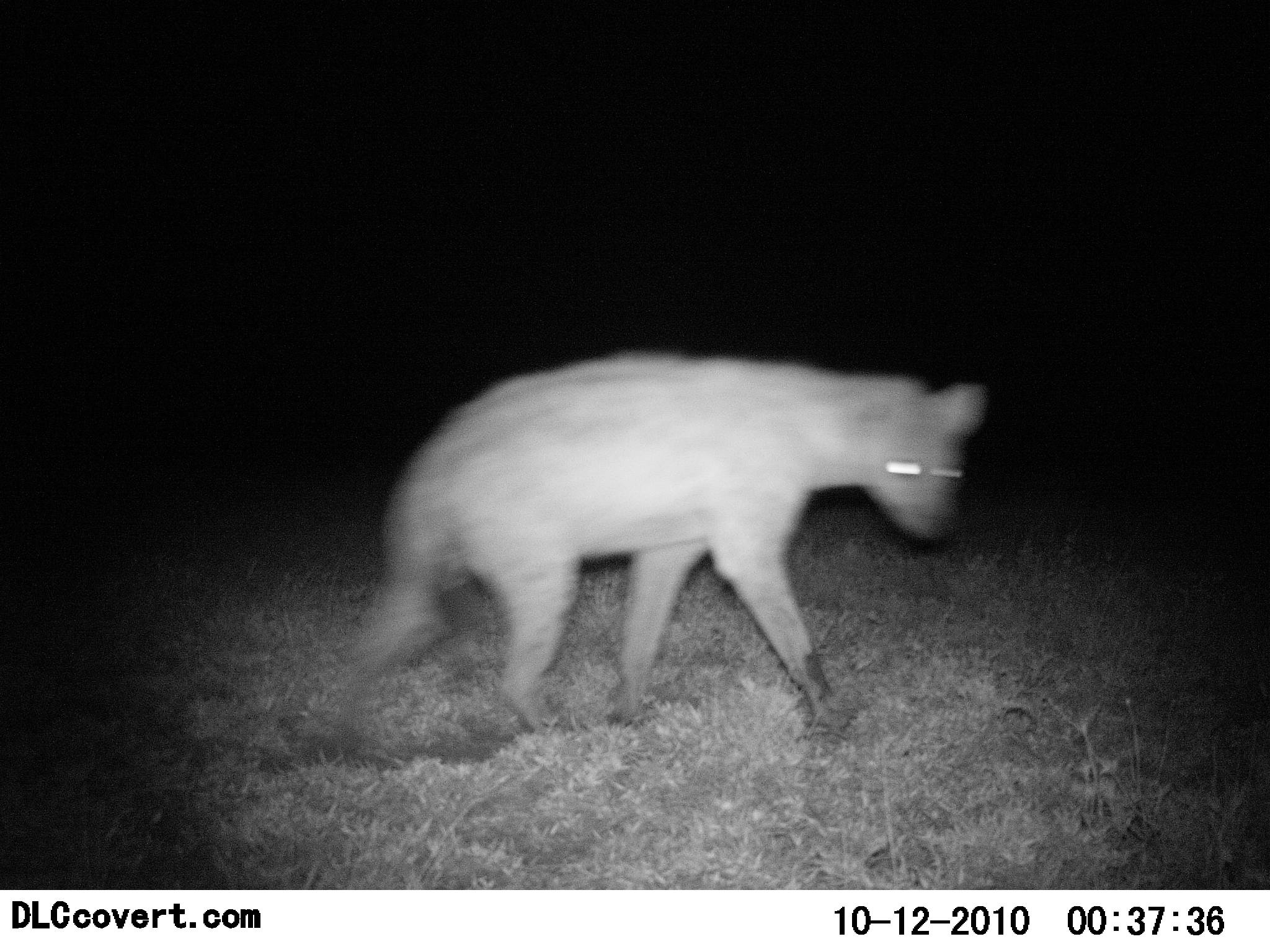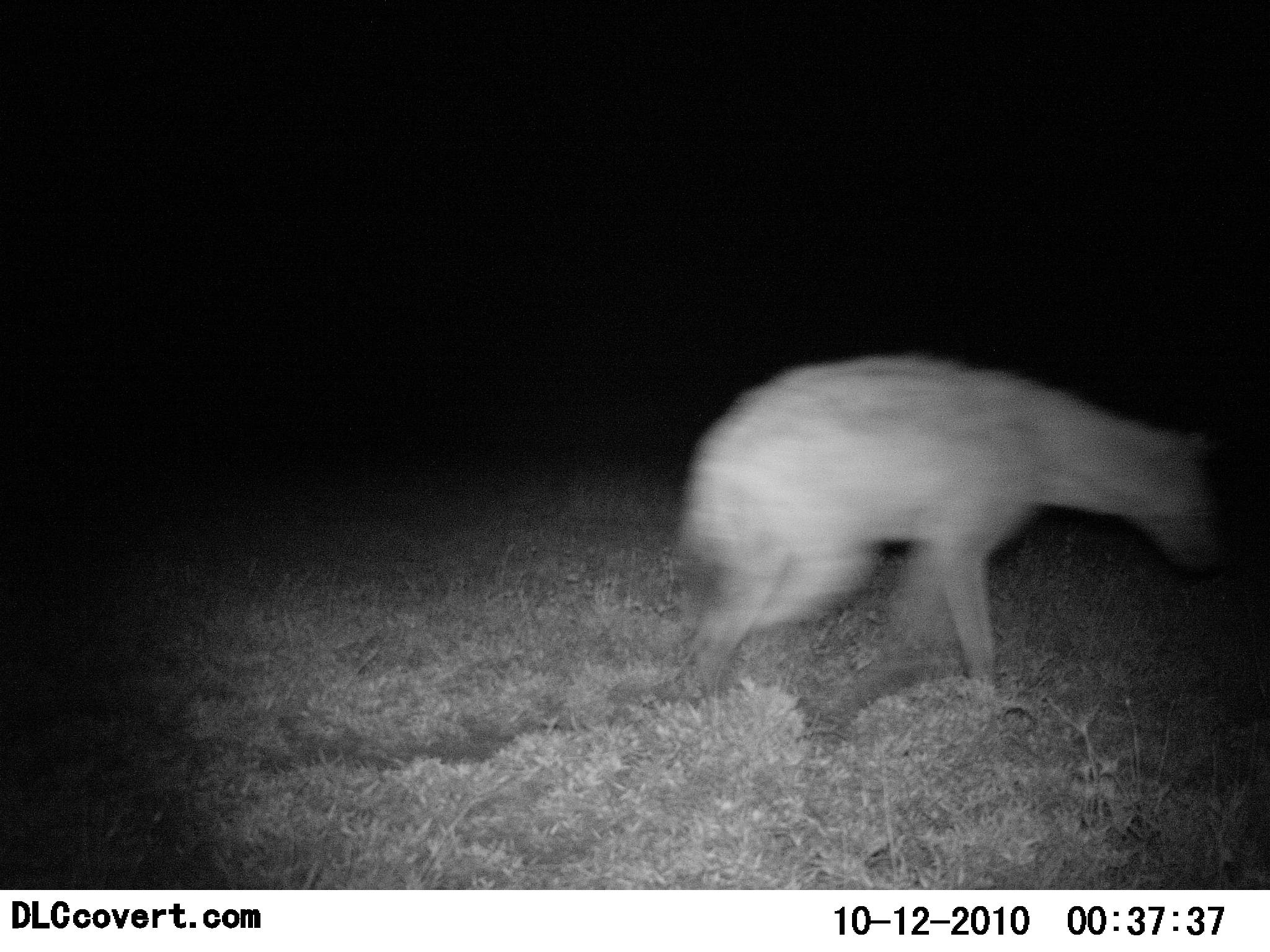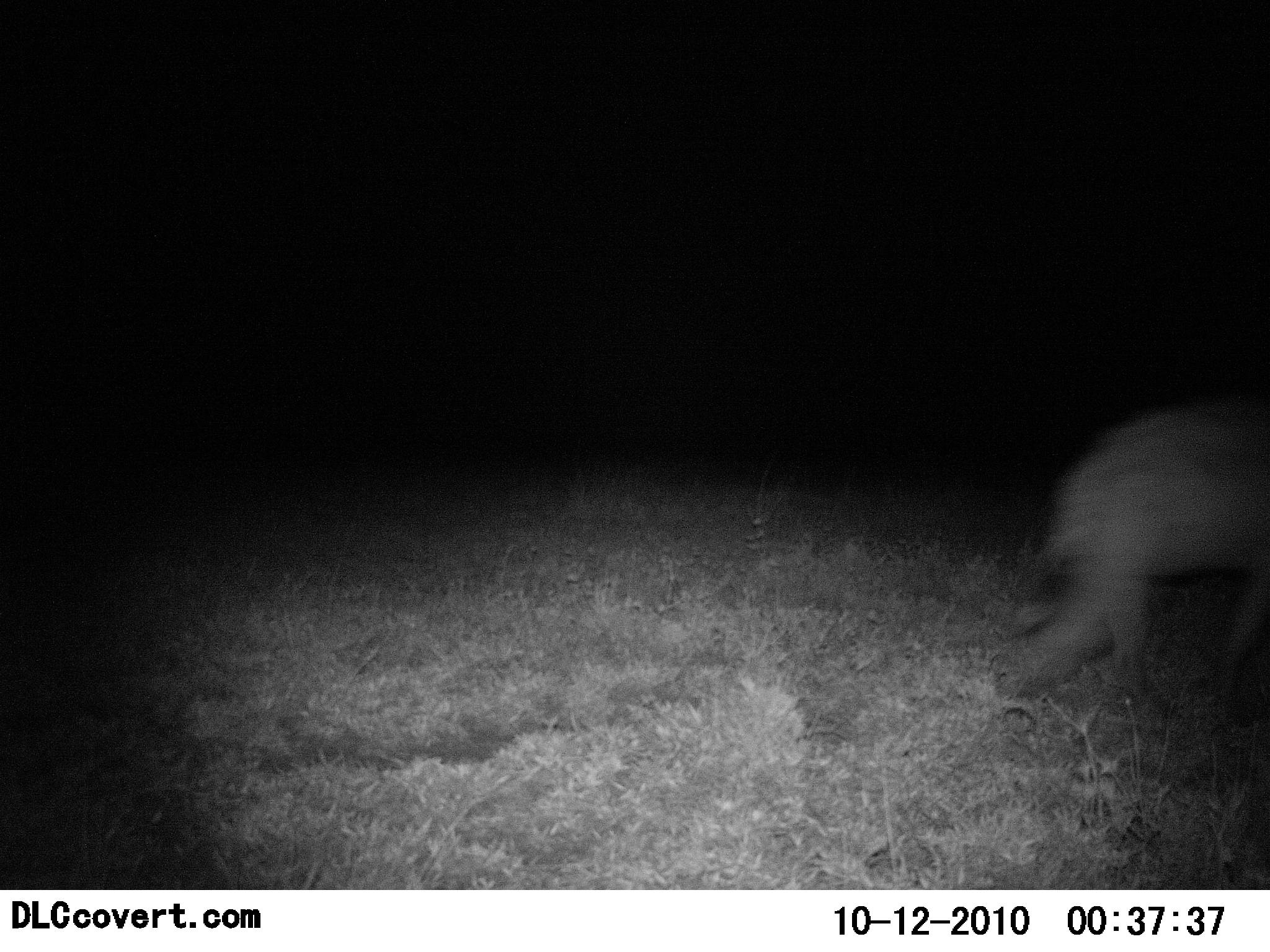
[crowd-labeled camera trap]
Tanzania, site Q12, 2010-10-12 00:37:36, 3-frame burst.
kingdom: Animalia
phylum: Chordata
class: Mammalia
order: Carnivora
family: Hyaenidae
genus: Crocuta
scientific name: Crocuta crocuta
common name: spotted hyena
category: hyenaspotted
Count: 1.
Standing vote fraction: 0%.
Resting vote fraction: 0%.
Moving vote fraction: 100%.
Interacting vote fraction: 0%.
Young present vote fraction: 0%.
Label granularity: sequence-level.